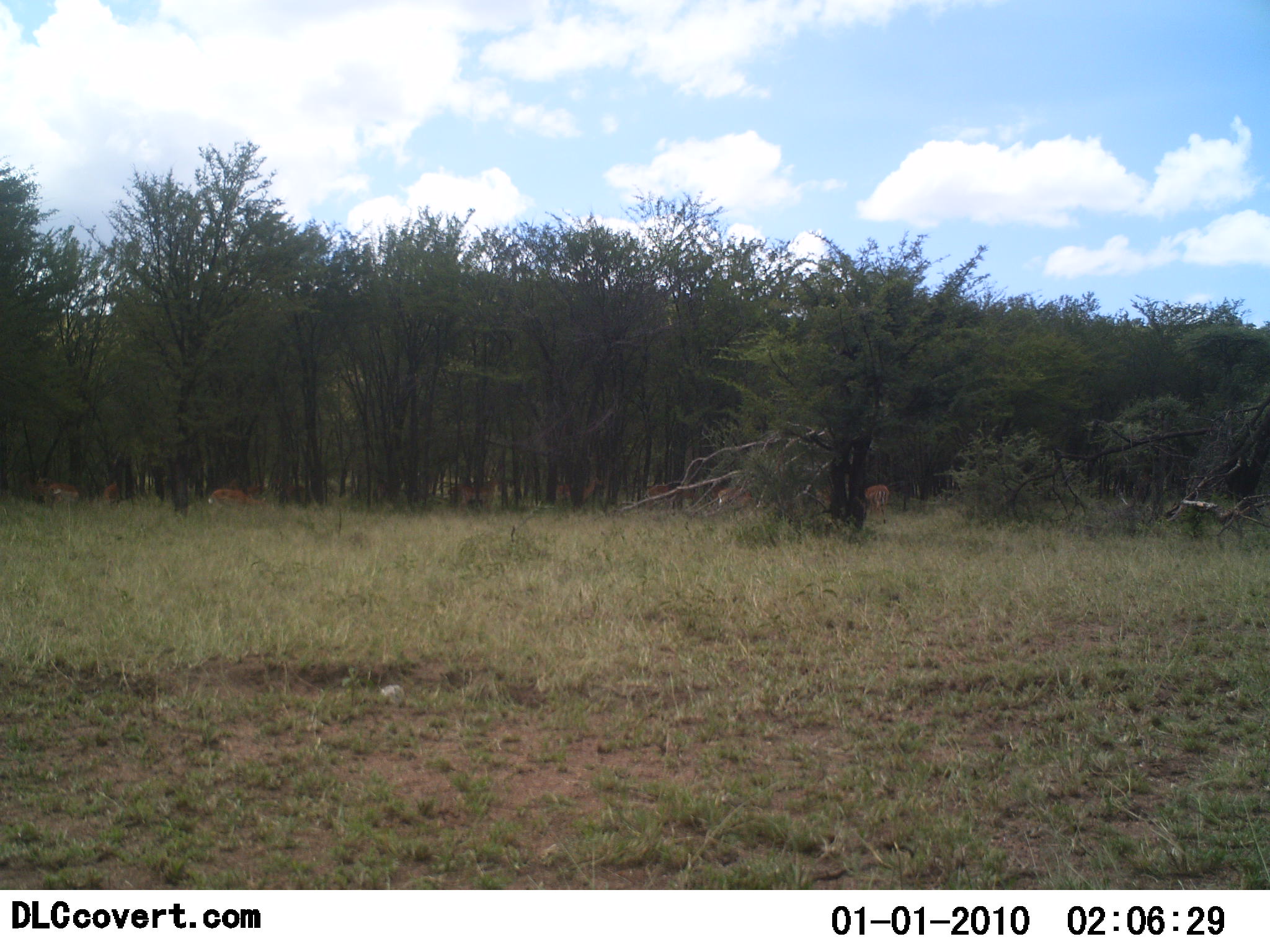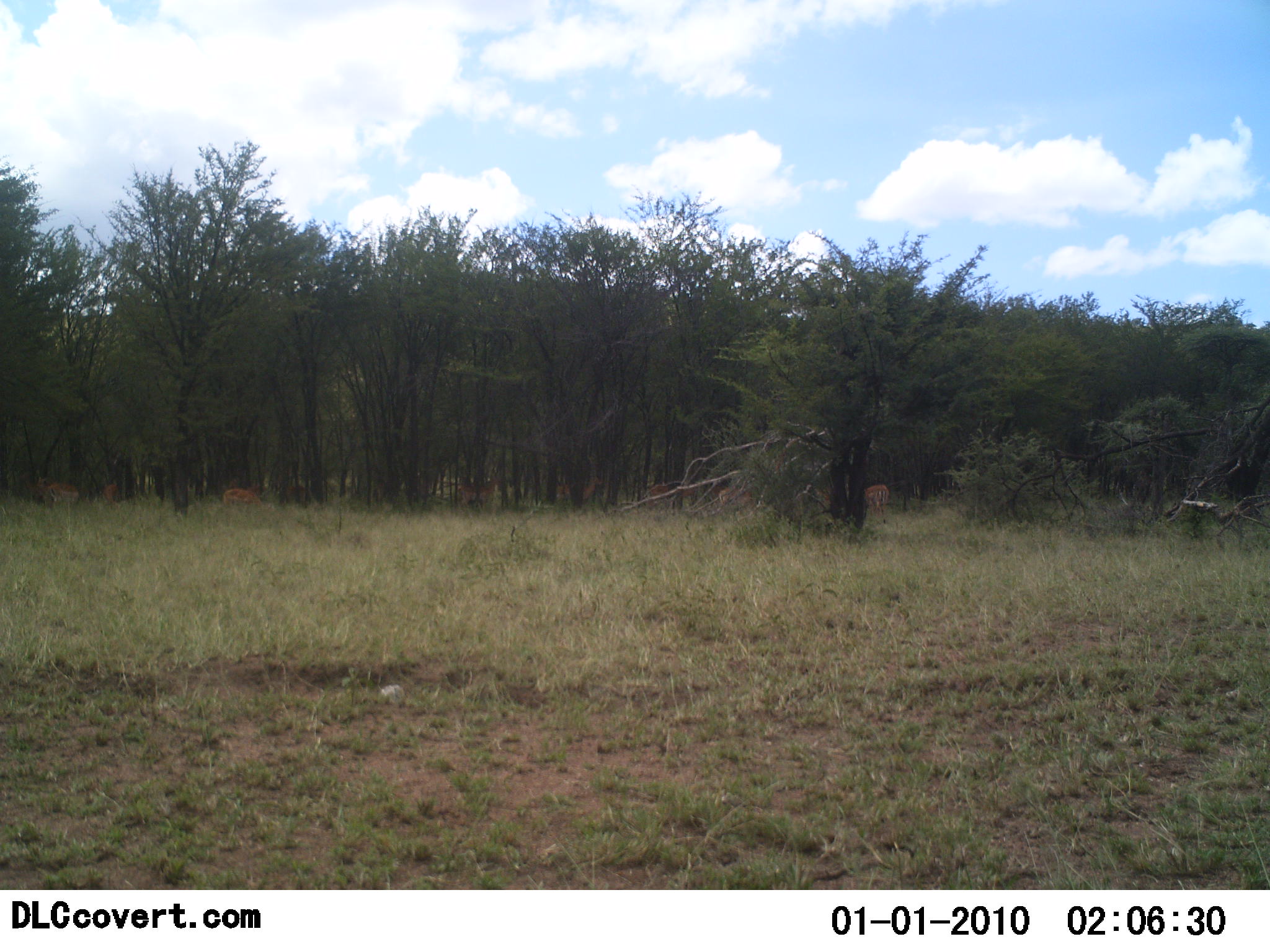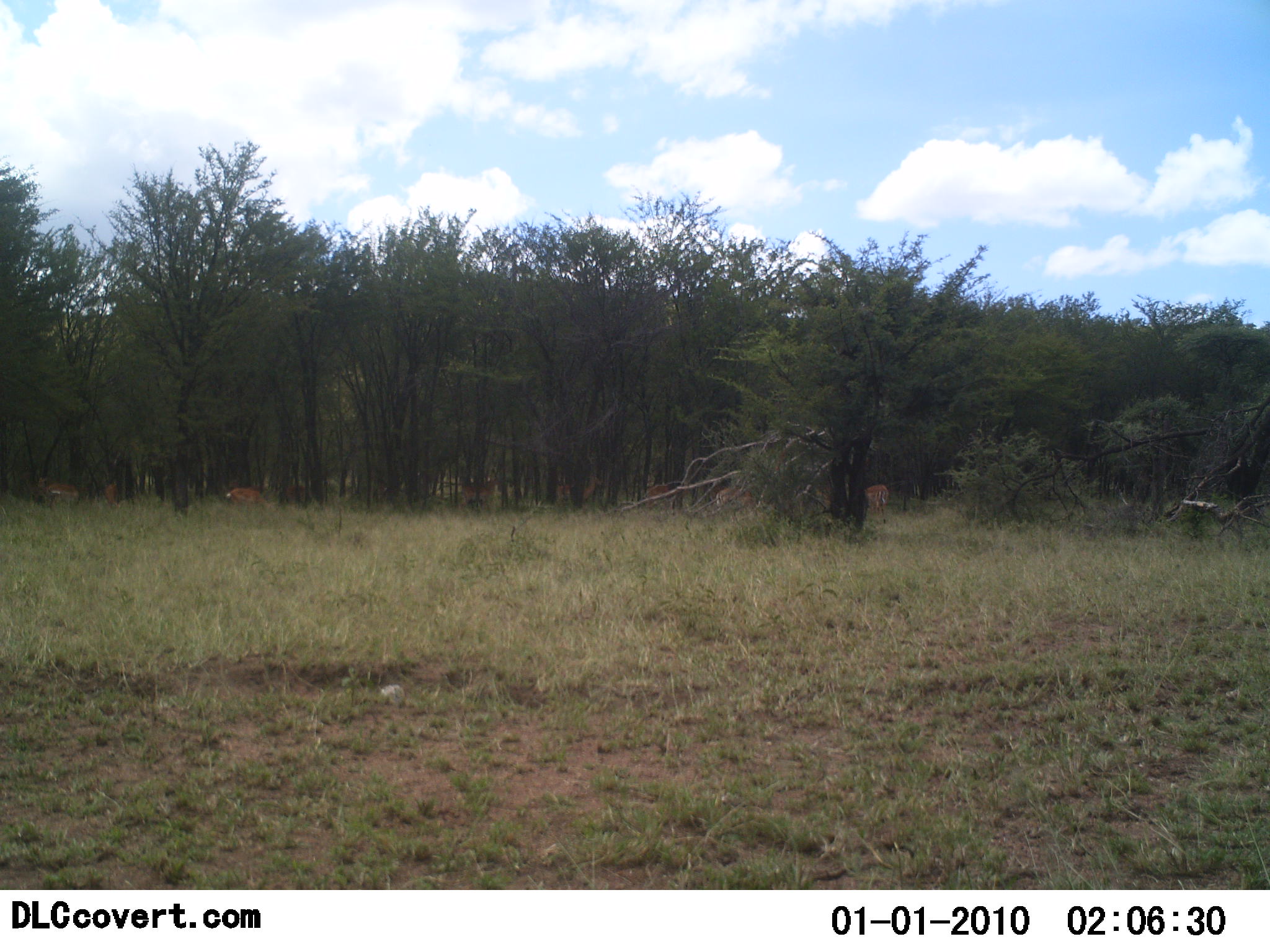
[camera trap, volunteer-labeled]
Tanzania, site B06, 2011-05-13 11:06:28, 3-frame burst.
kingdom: Animalia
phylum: Chordata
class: Mammalia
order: Artiodactyla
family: Bovidae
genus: Redunca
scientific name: Redunca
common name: reedbuck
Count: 4.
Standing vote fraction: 67%.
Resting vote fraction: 0%.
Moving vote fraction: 67%.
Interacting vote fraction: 0%.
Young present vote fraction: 0%.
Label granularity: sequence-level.